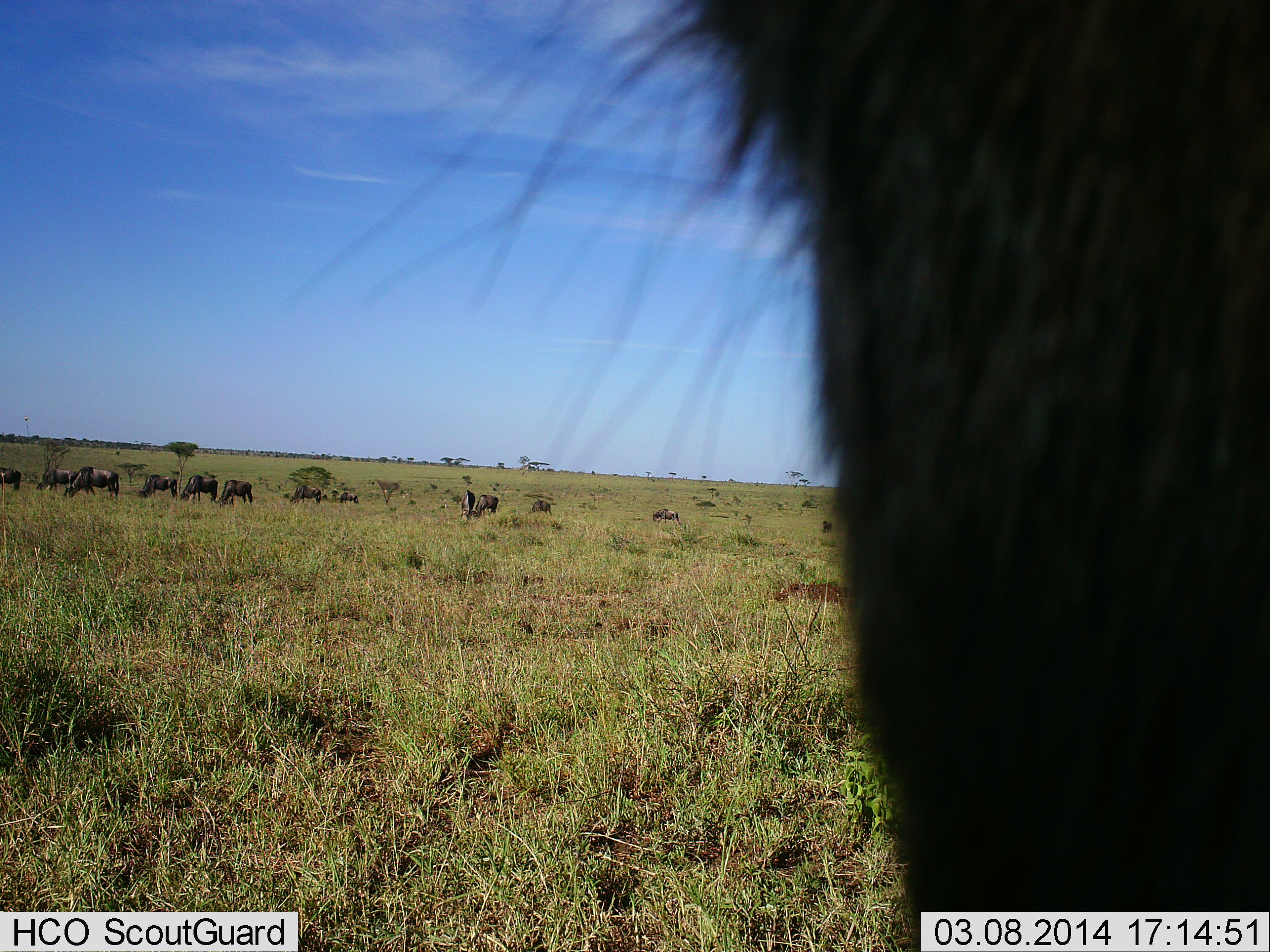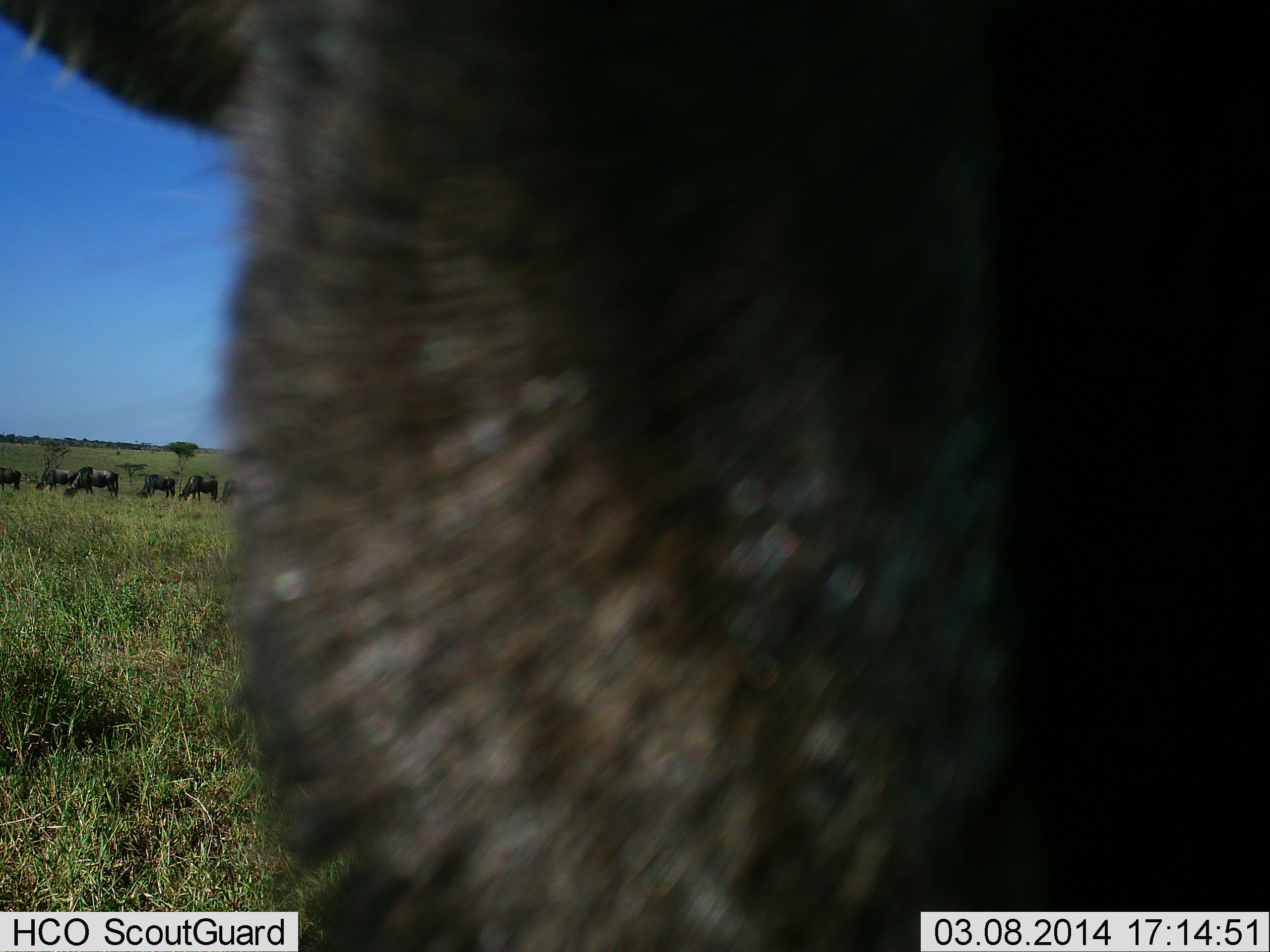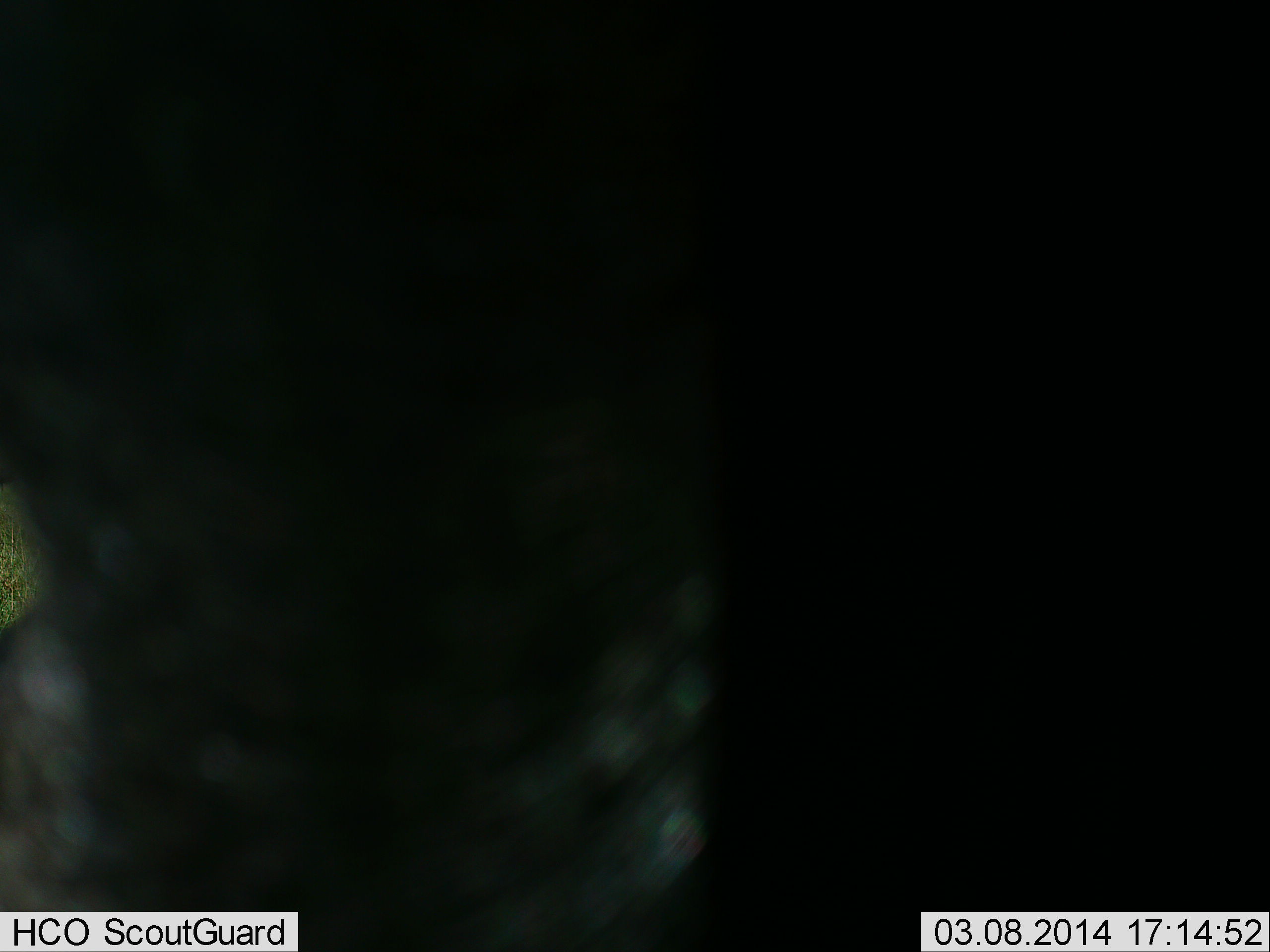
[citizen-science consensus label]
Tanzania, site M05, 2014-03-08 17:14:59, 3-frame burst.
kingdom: Animalia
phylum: Chordata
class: Mammalia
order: Artiodactyla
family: Bovidae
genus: Connochaetes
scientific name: Connochaetes taurinus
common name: blue wildebeest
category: wildebeest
Wildebeest (blue wildebeest) (Connochaetes taurinus), count 11-50. Behavior (volunteer vote fractions): standing 60%, resting 0%, moving 20%, interacting 0%. Young present (vote fraction): 0%. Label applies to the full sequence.